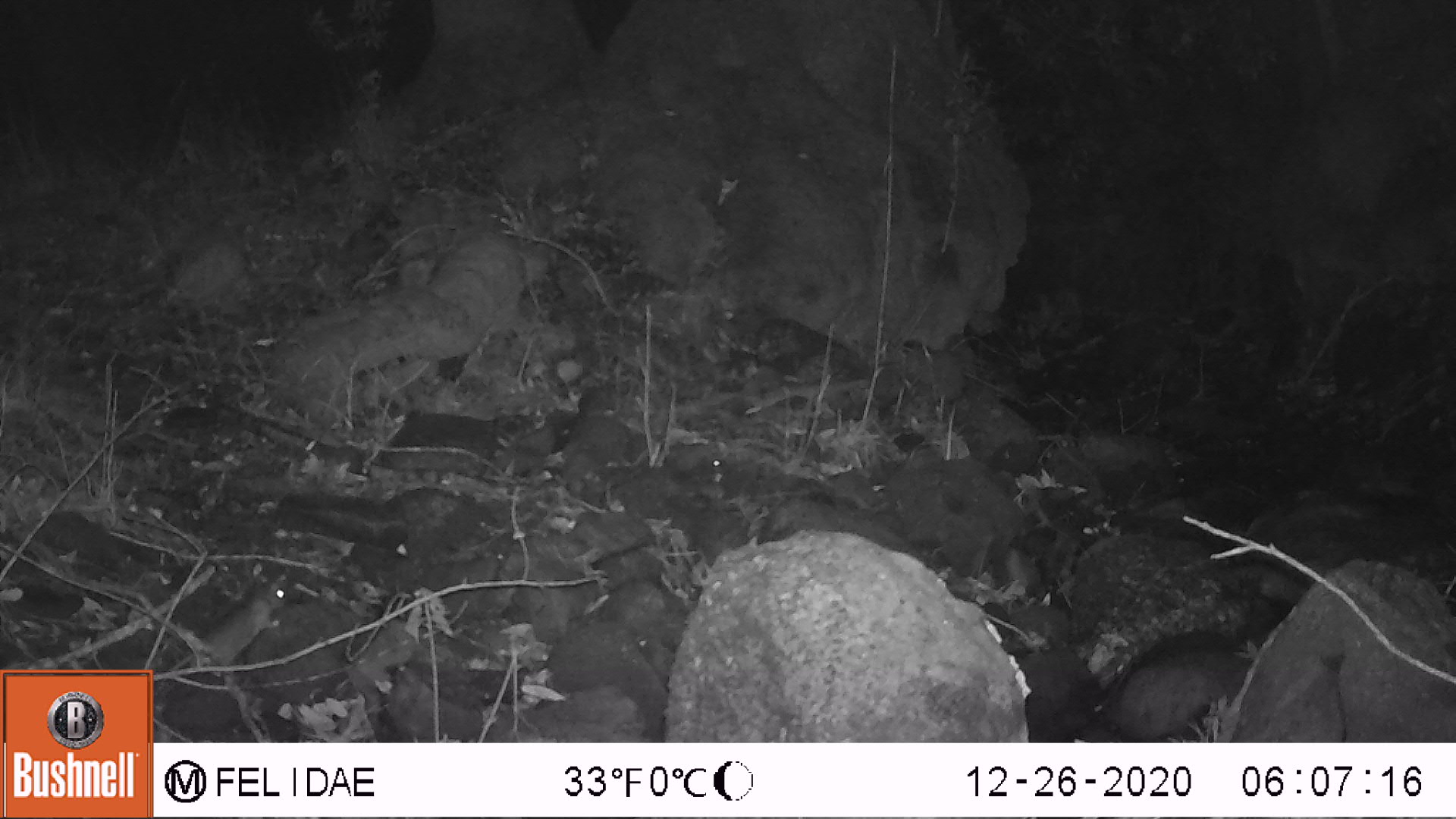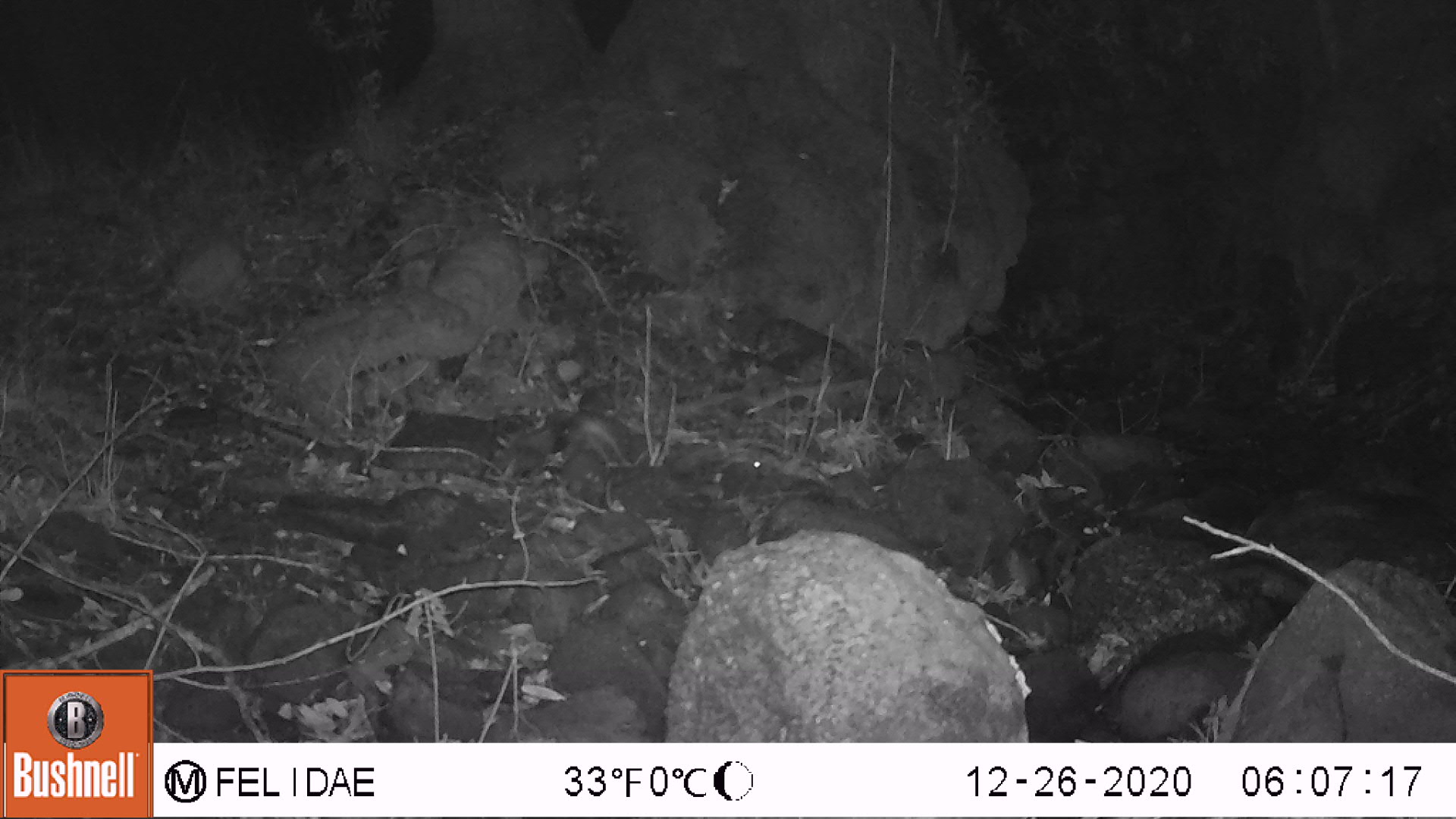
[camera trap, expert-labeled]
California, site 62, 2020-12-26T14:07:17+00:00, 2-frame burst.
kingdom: Animalia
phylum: Chordata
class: Mammalia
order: Rodentia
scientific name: Rodentia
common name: mouse or rat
Mouse or rat (Rodentia).